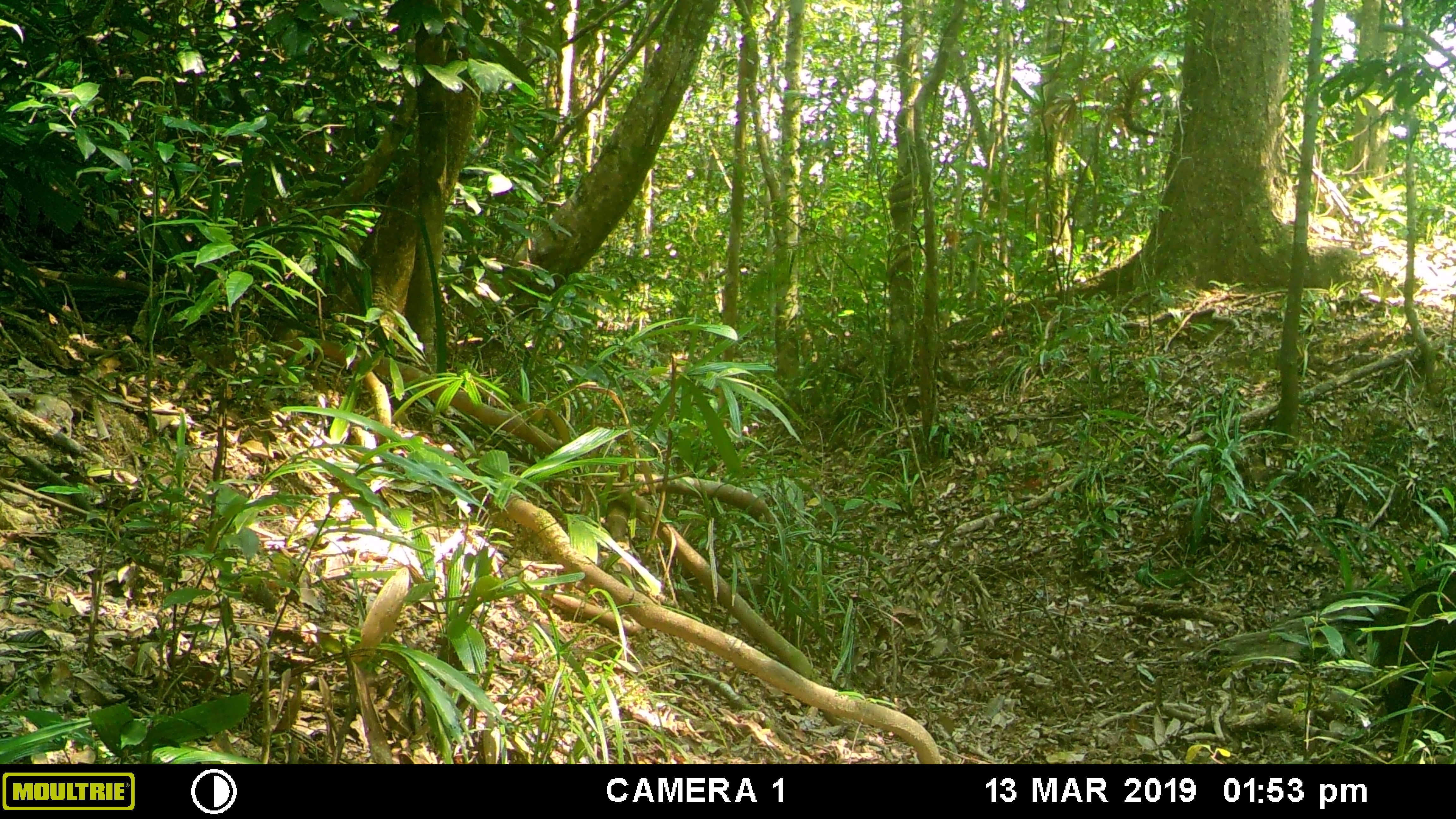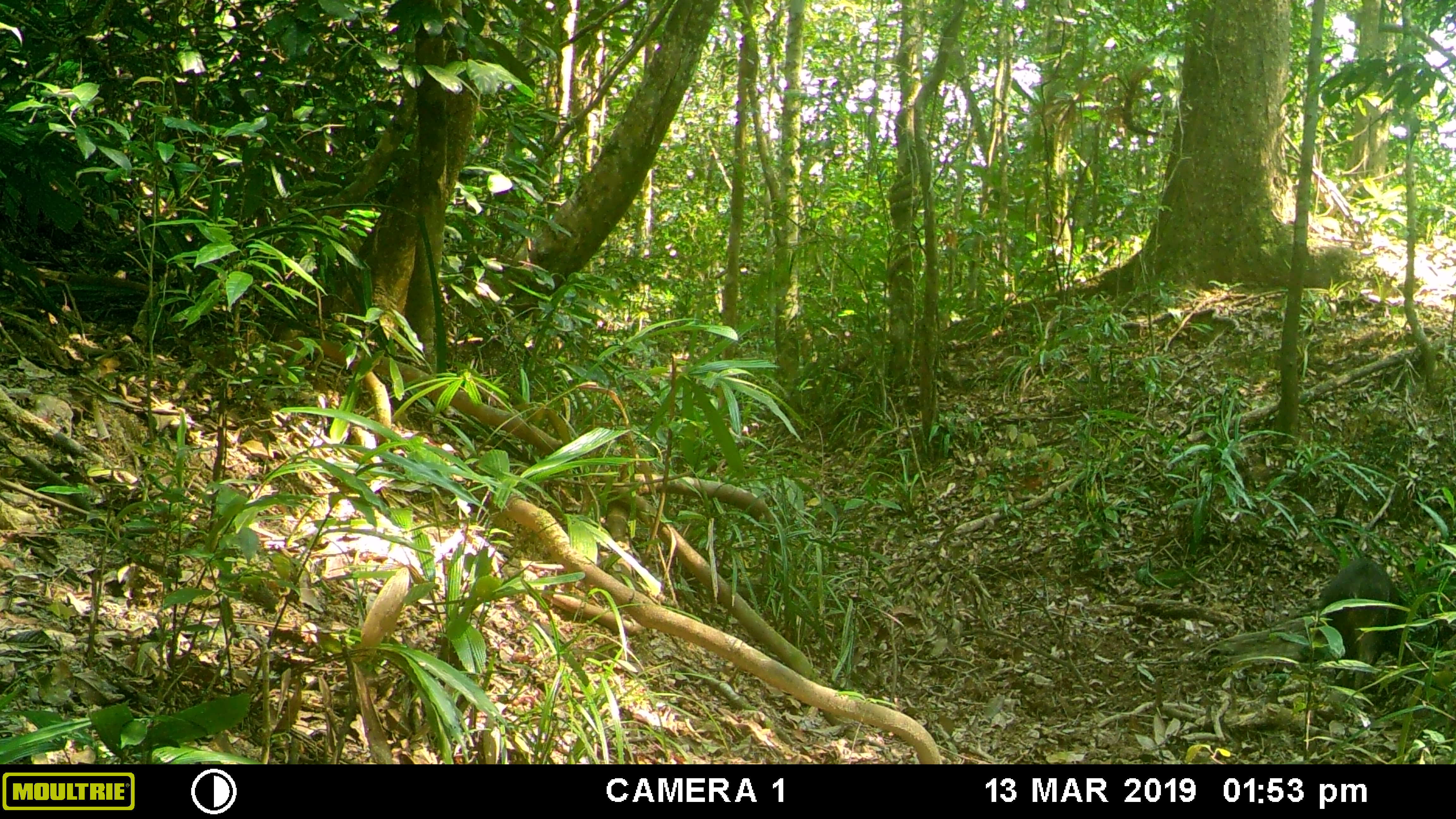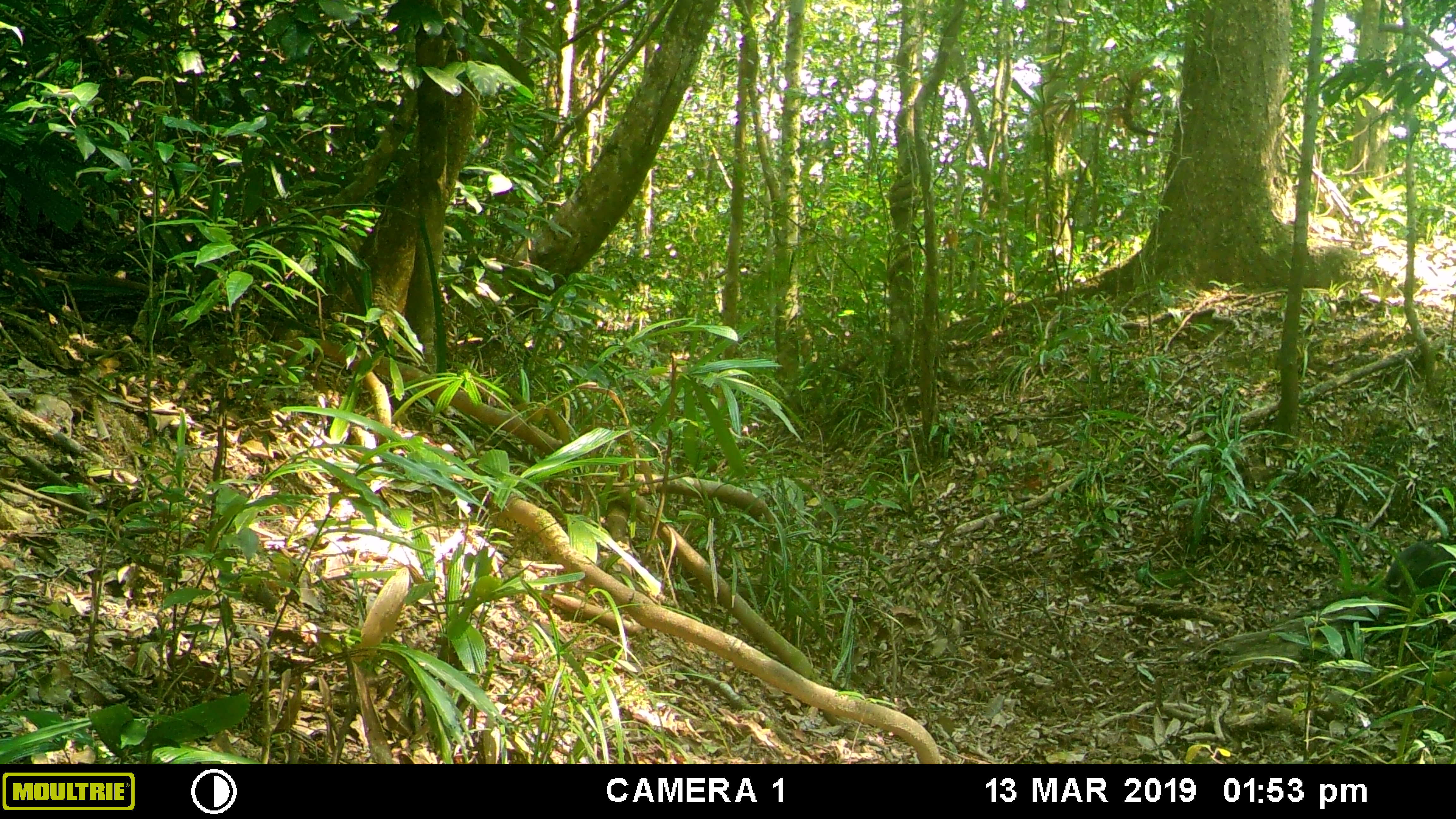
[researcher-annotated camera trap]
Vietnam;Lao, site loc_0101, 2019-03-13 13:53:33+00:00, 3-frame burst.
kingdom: Animalia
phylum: Chordata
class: Mammalia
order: Artiodactyla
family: Suidae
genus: Sus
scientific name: Sus scrofa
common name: eurasian wild pig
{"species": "eurasian wild pig (Sus scrofa)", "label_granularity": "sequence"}